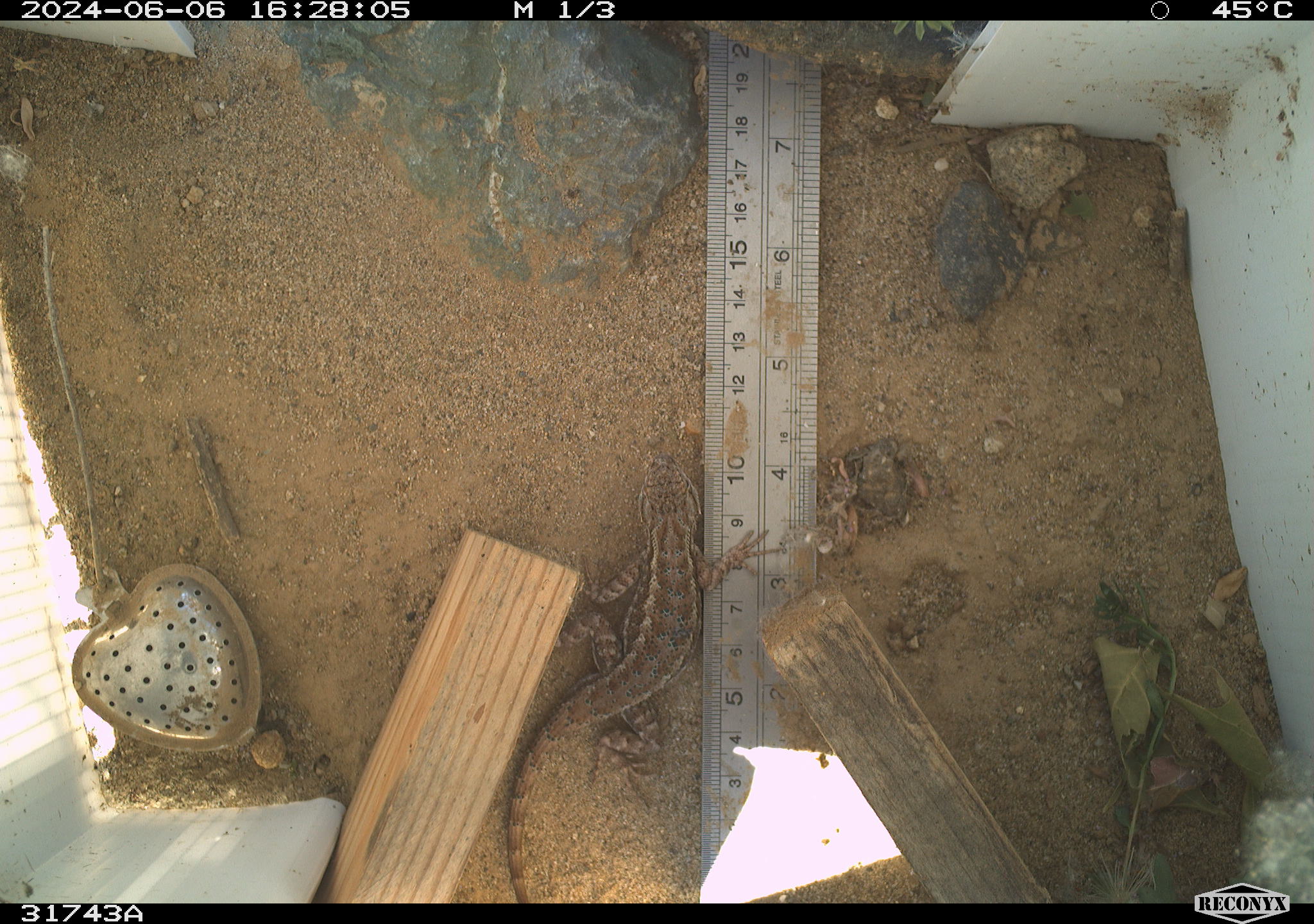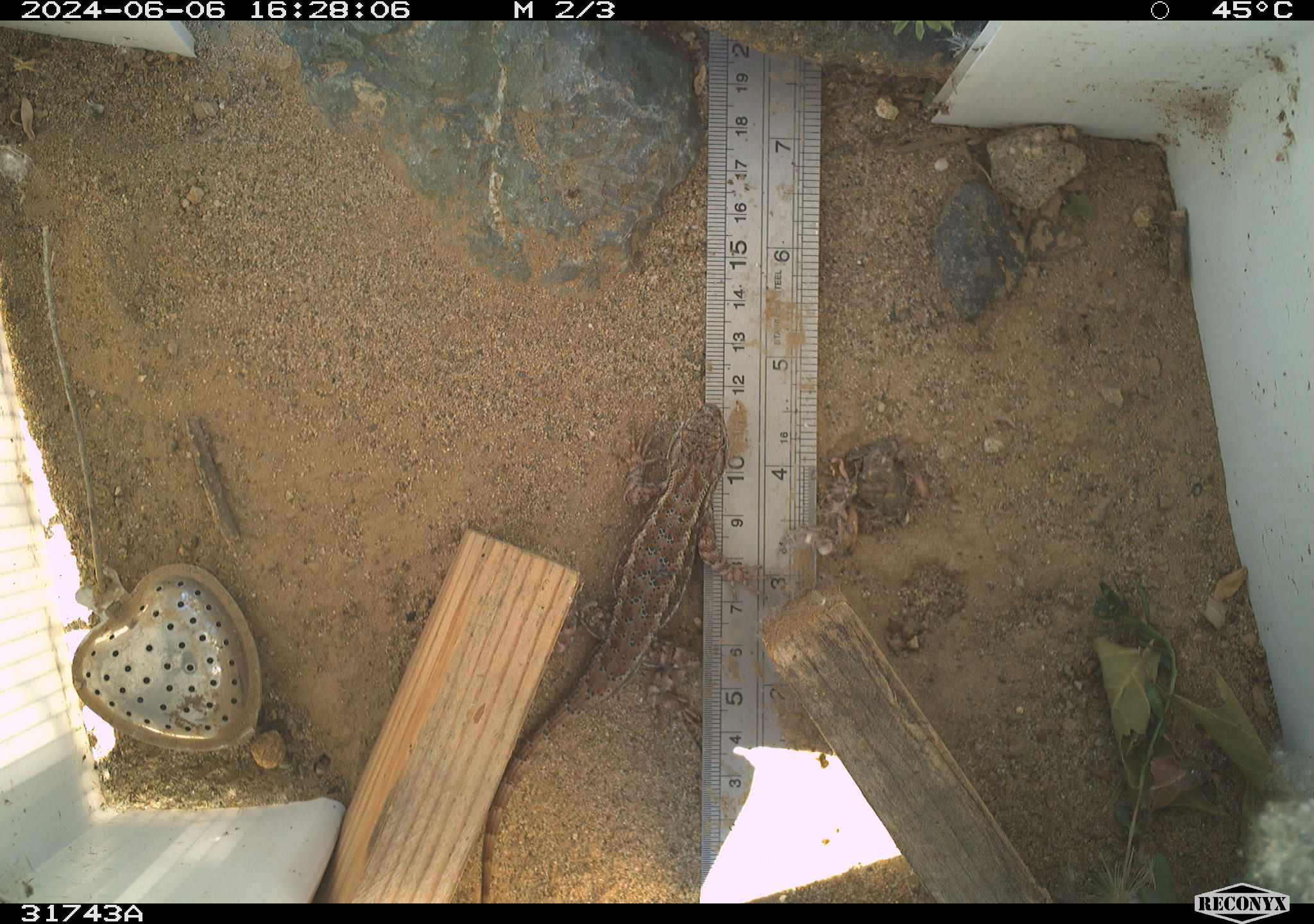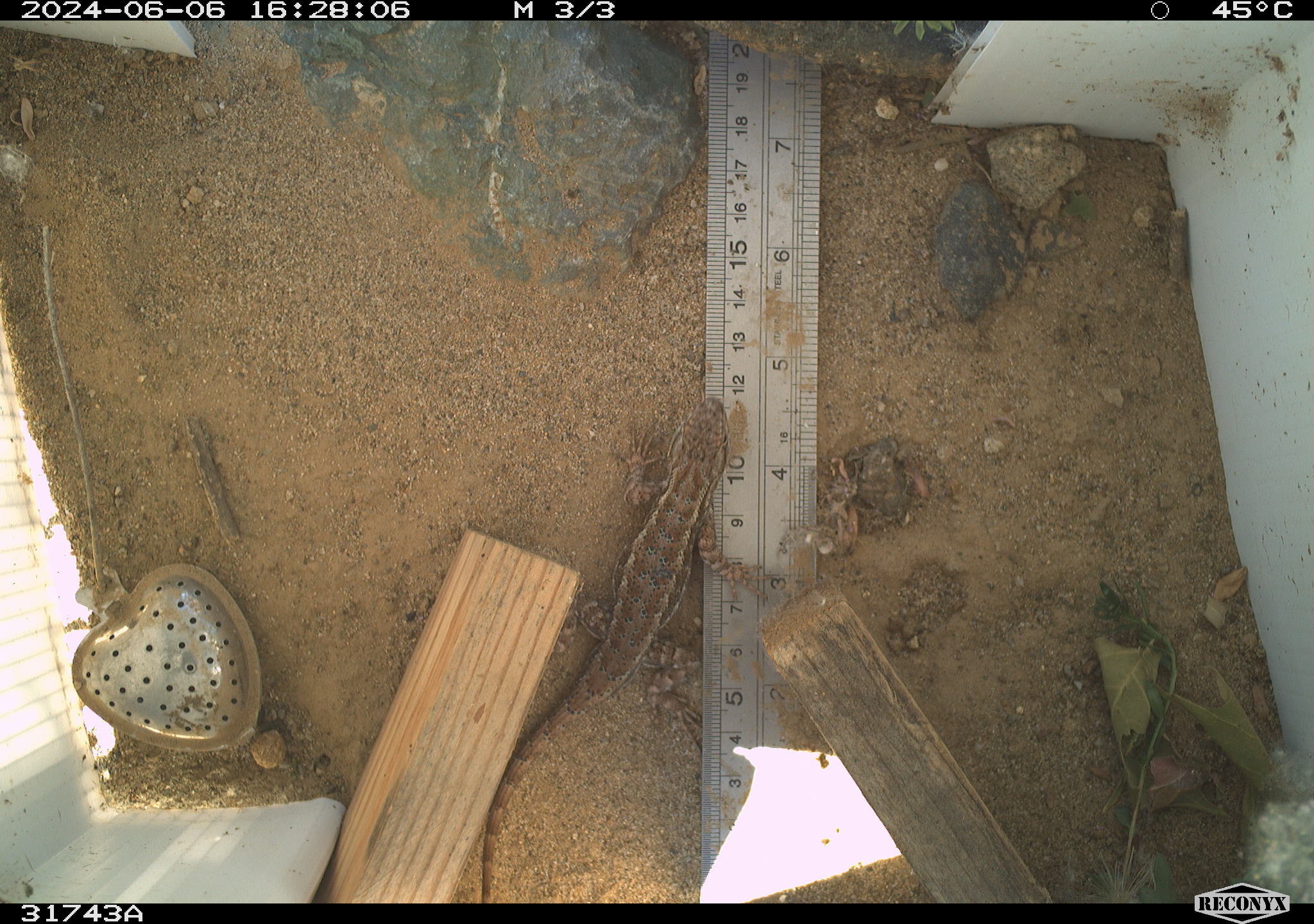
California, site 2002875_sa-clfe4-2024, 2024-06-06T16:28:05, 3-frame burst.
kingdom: Animalia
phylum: Chordata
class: Reptilia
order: Squamata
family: Phrynosomatidae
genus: Sceloporus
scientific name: Sceloporus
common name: spiny lizards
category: sceloporus species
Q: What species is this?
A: Sceloporus species (spiny lizards) (Sceloporus).